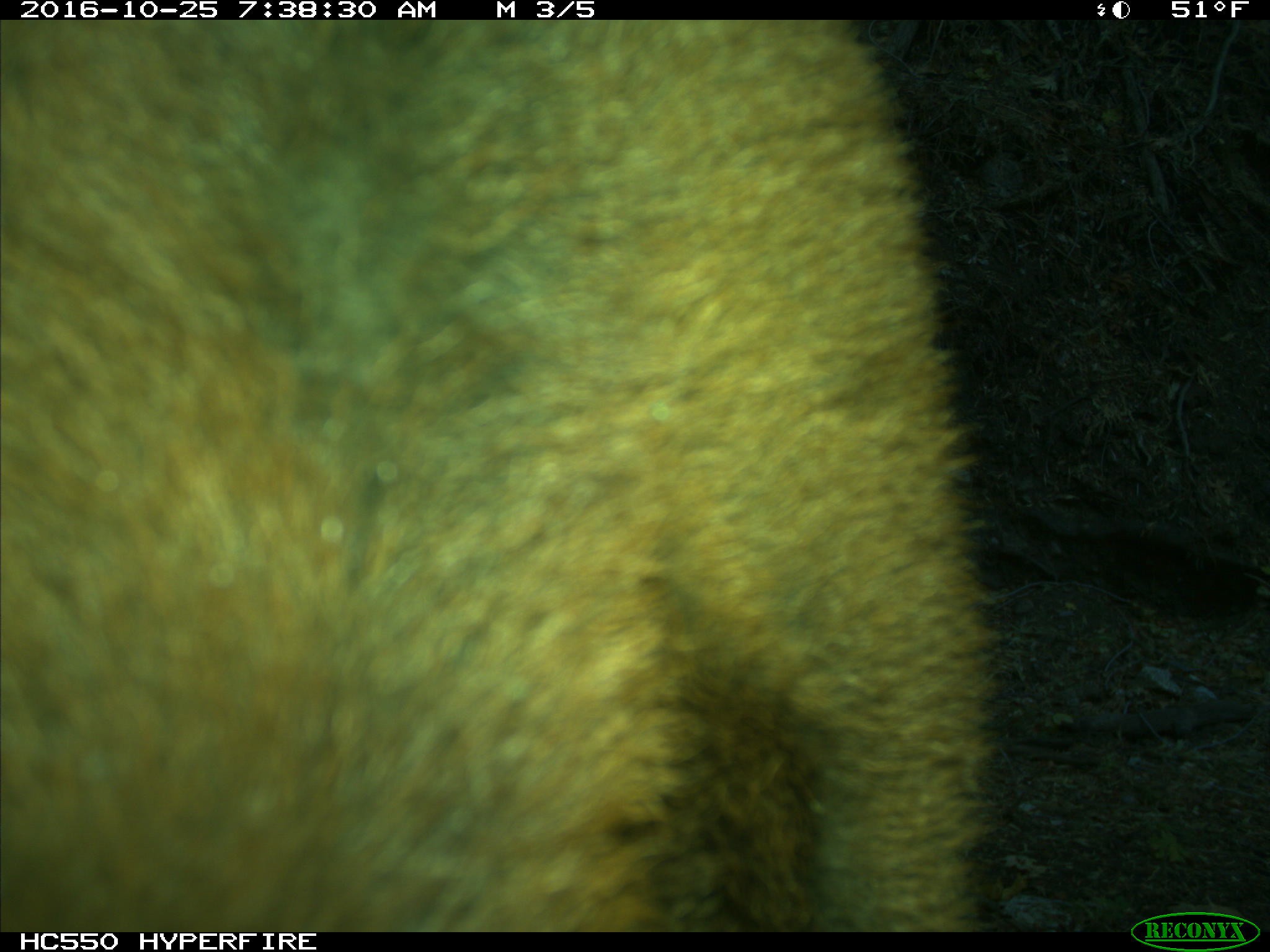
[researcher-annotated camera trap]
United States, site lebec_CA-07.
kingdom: Animalia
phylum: Chordata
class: Mammalia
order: Artiodactyla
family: Bovidae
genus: Bos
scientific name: Bos taurus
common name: domestic cow